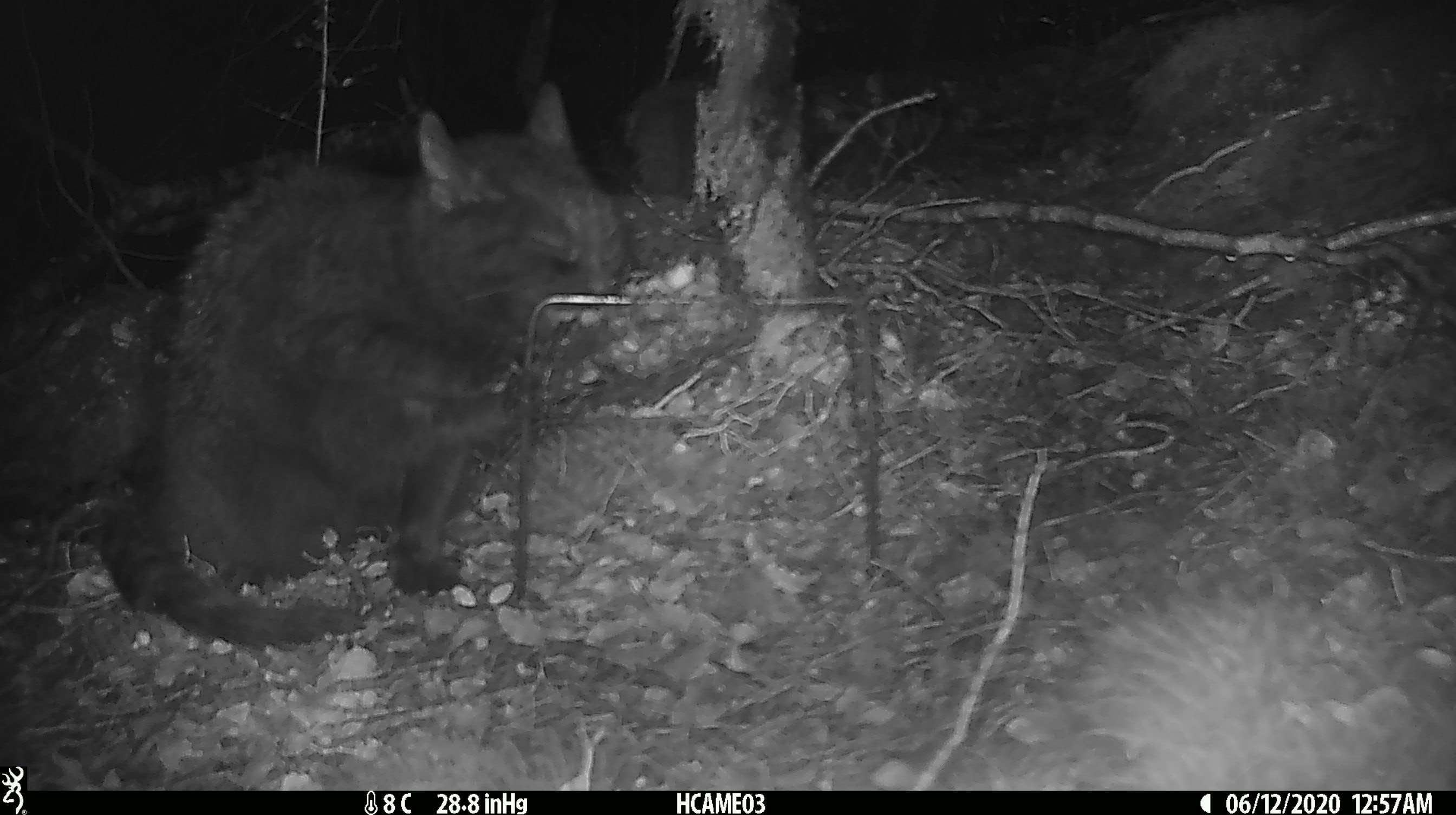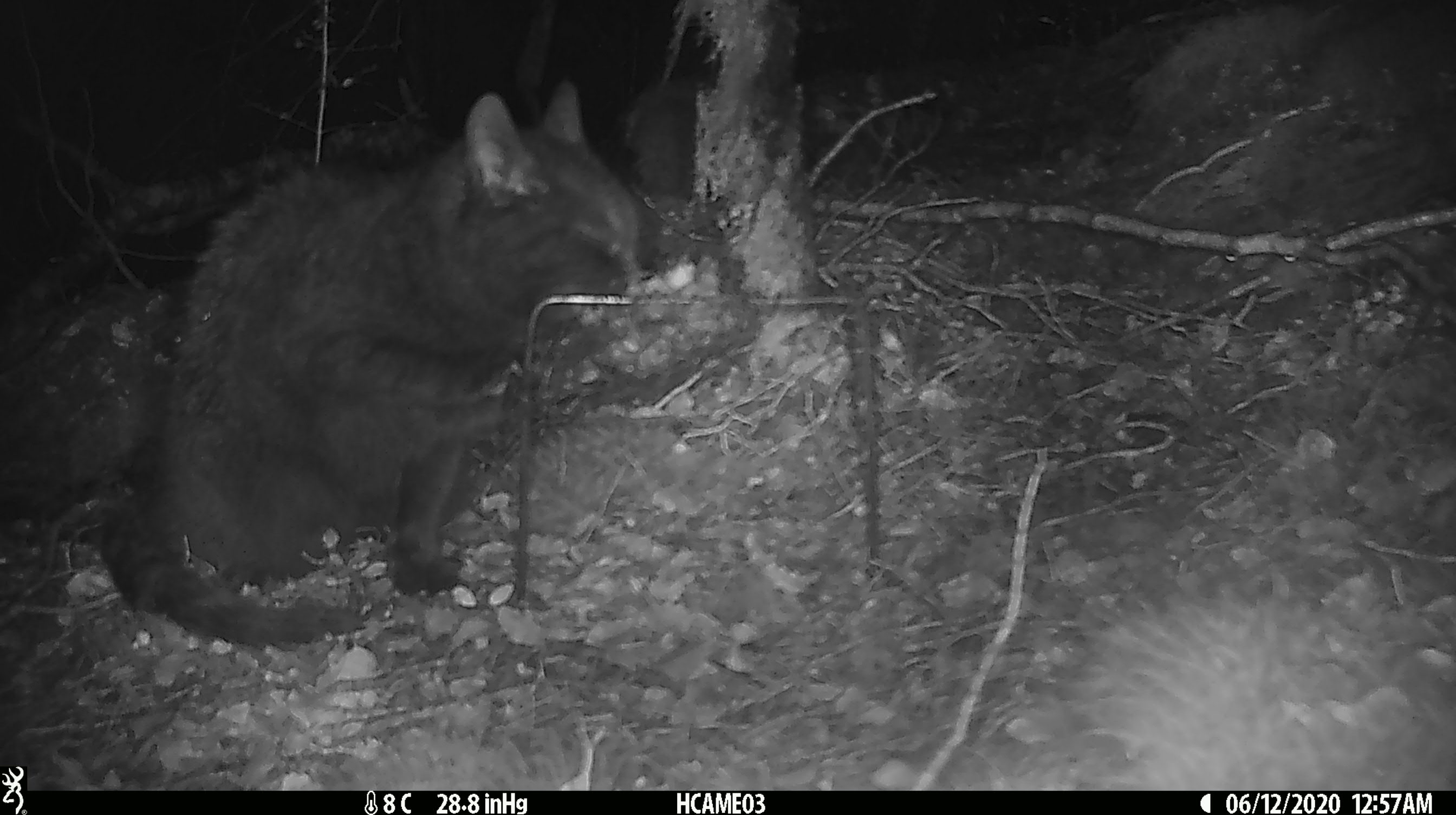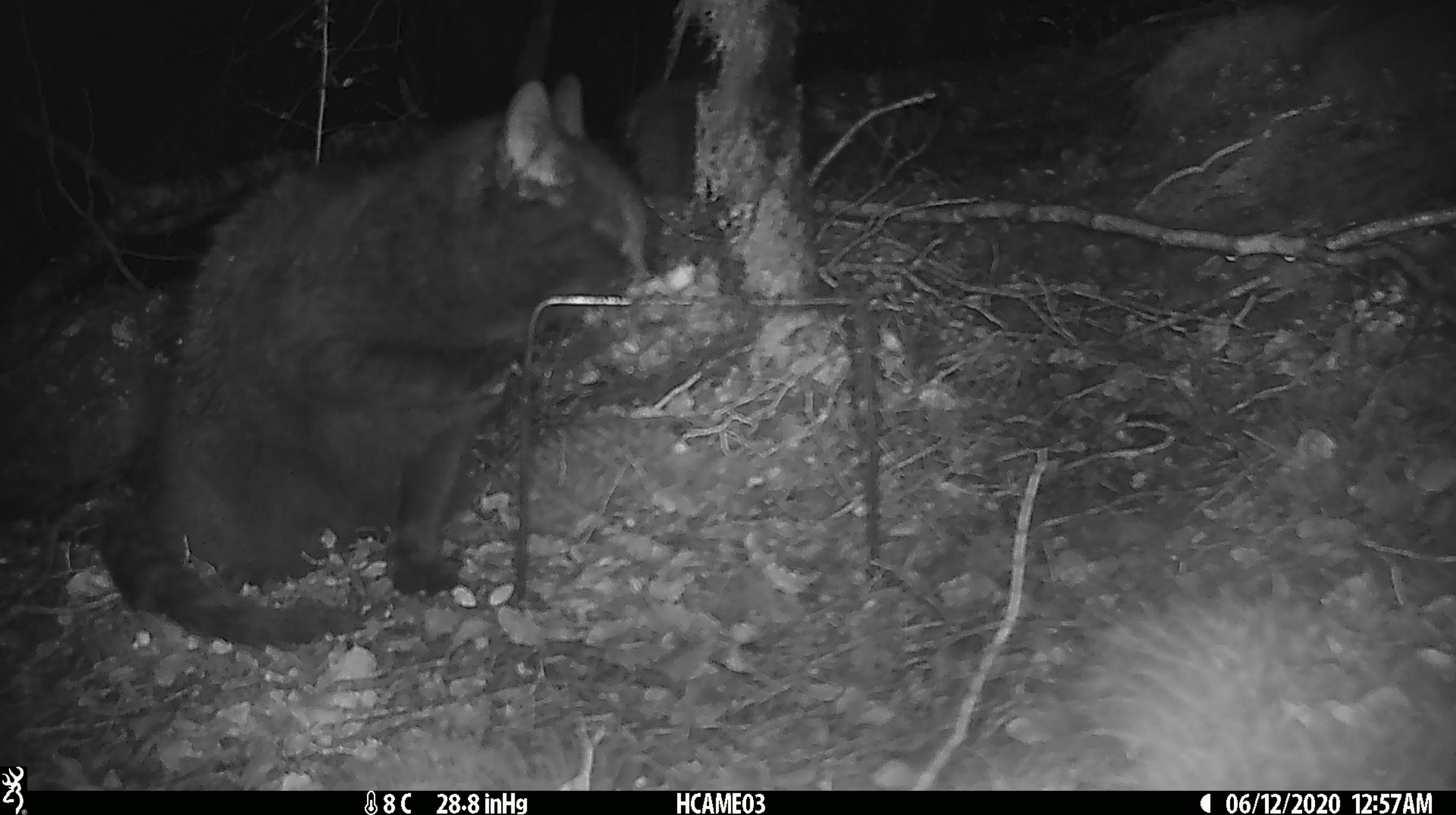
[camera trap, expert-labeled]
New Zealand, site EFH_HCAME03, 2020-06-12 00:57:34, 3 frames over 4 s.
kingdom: Animalia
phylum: Chordata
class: Mammalia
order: Carnivora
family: Felidae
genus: Felis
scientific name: Felis catus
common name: domestic cat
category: cat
Cat (domestic cat) (Felis catus).